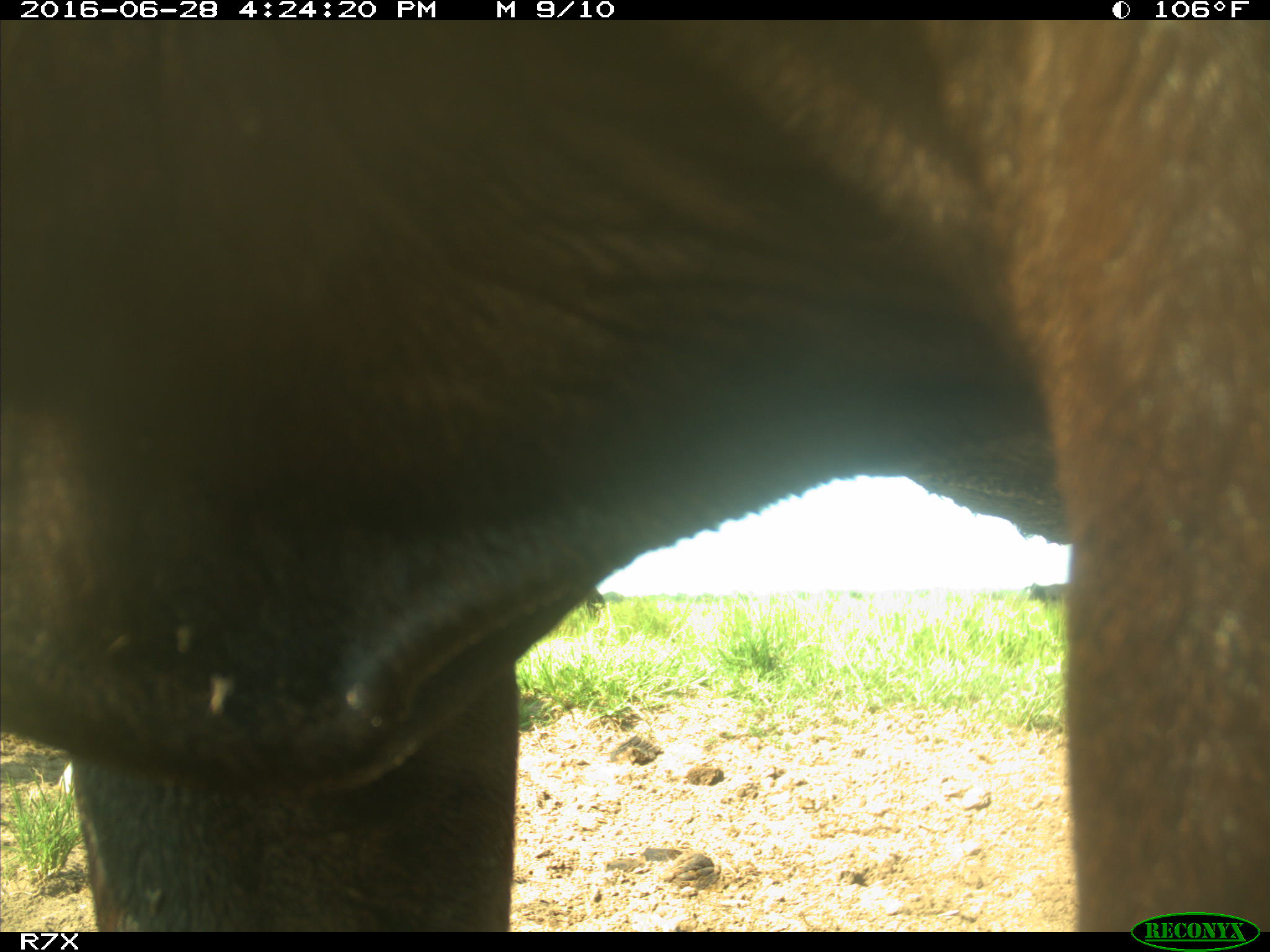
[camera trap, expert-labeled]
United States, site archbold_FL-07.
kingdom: Animalia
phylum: Chordata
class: Mammalia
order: Artiodactyla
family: Bovidae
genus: Bos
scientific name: Bos taurus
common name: domestic cow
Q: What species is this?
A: Bos taurus (domestic cow).